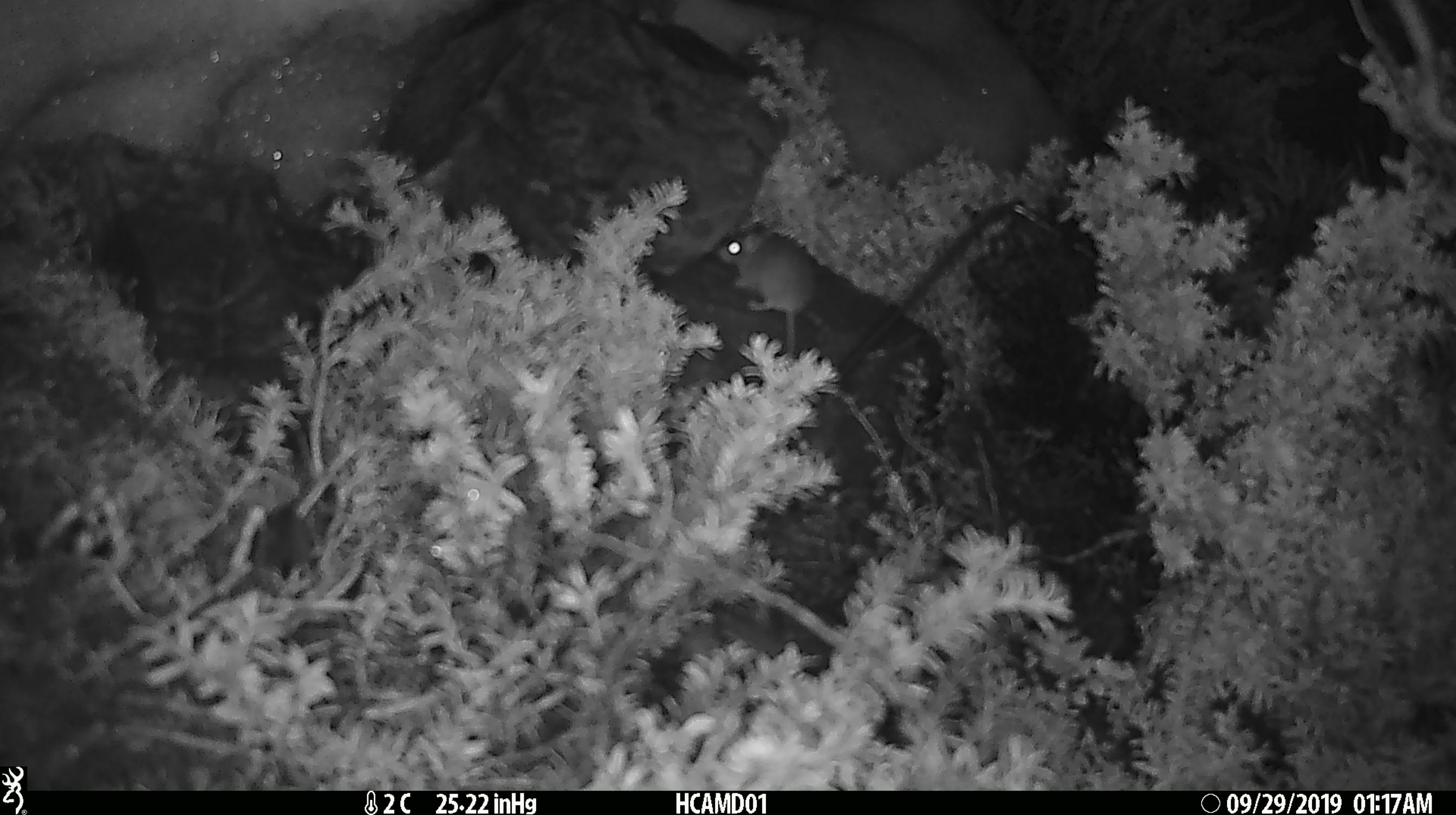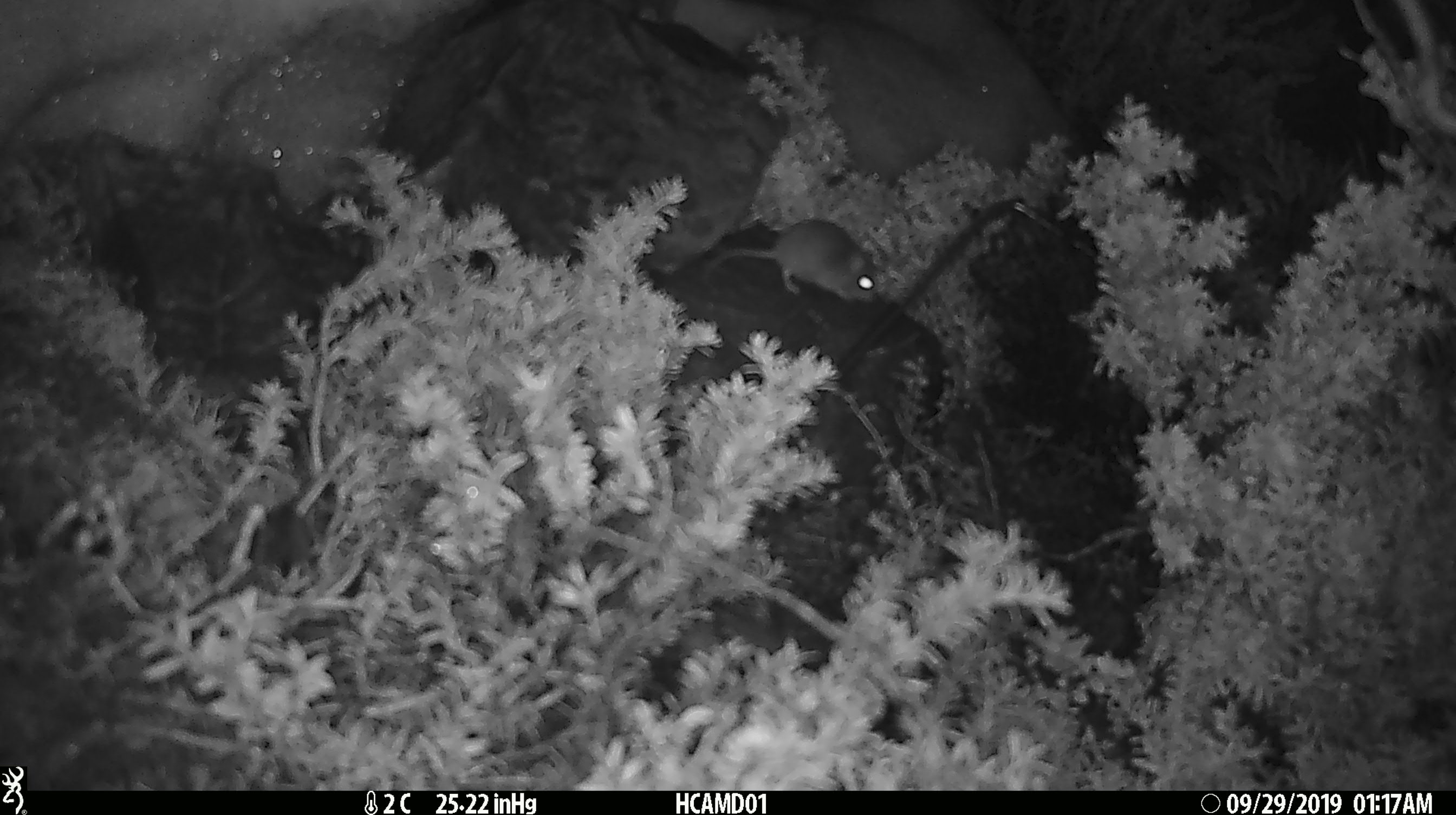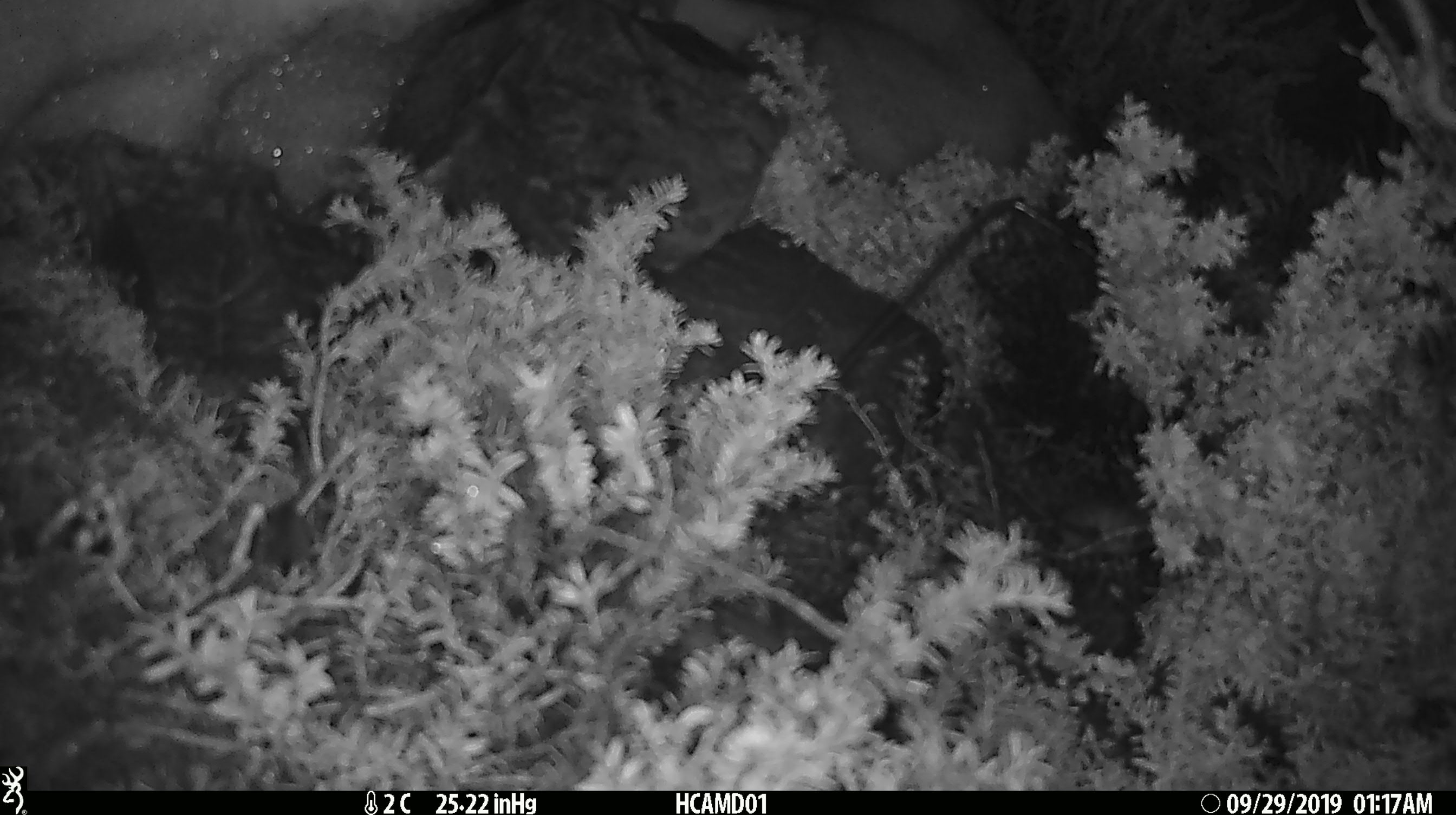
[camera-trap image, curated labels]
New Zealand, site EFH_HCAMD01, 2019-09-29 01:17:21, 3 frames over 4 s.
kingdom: Animalia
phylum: Chordata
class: Mammalia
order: Rodentia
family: Muridae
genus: Mus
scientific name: Mus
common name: mouse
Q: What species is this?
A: Mouse (Mus).